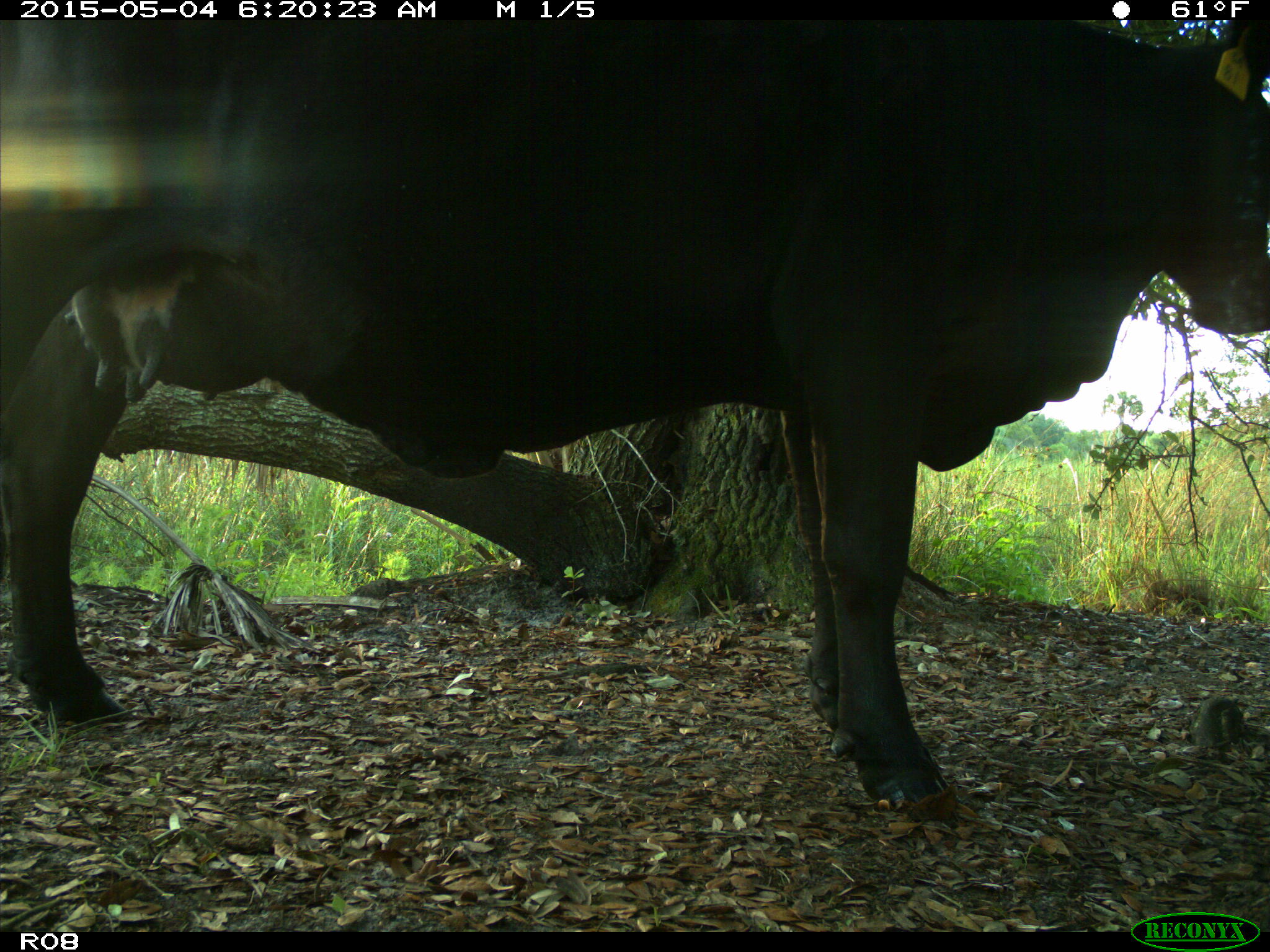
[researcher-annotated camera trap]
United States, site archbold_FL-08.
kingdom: Animalia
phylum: Chordata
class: Mammalia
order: Artiodactyla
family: Bovidae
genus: Bos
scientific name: Bos taurus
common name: domestic cow